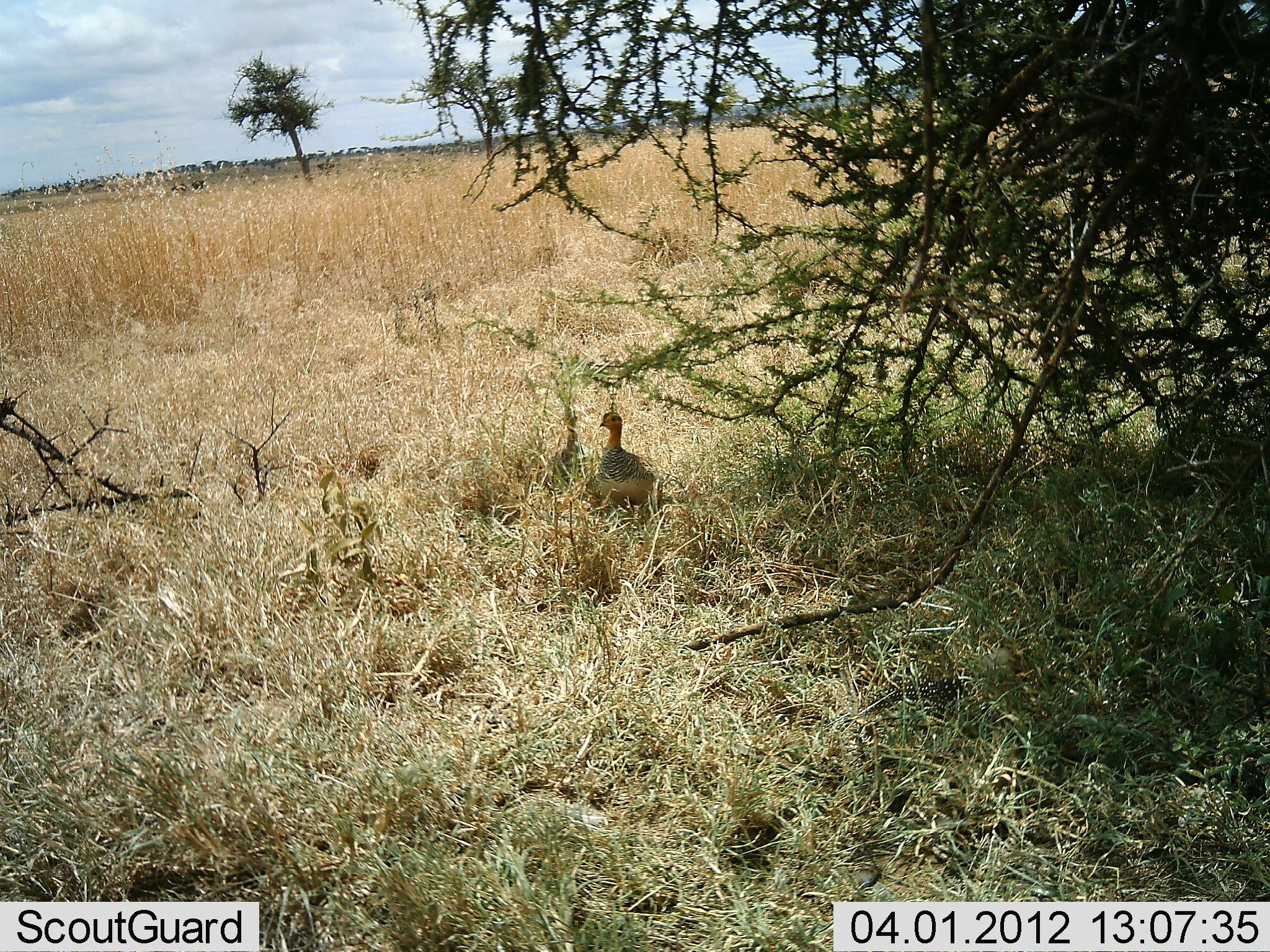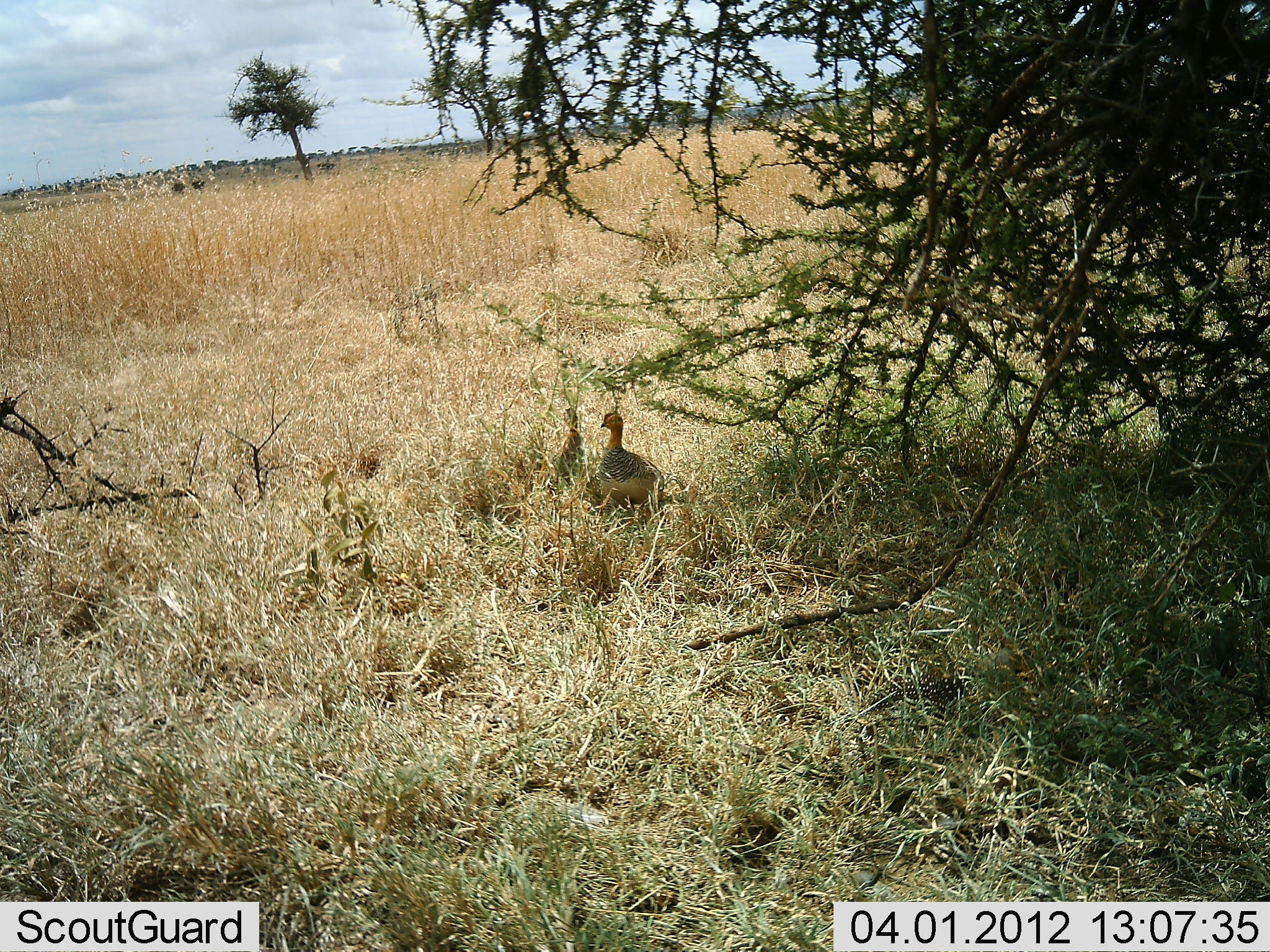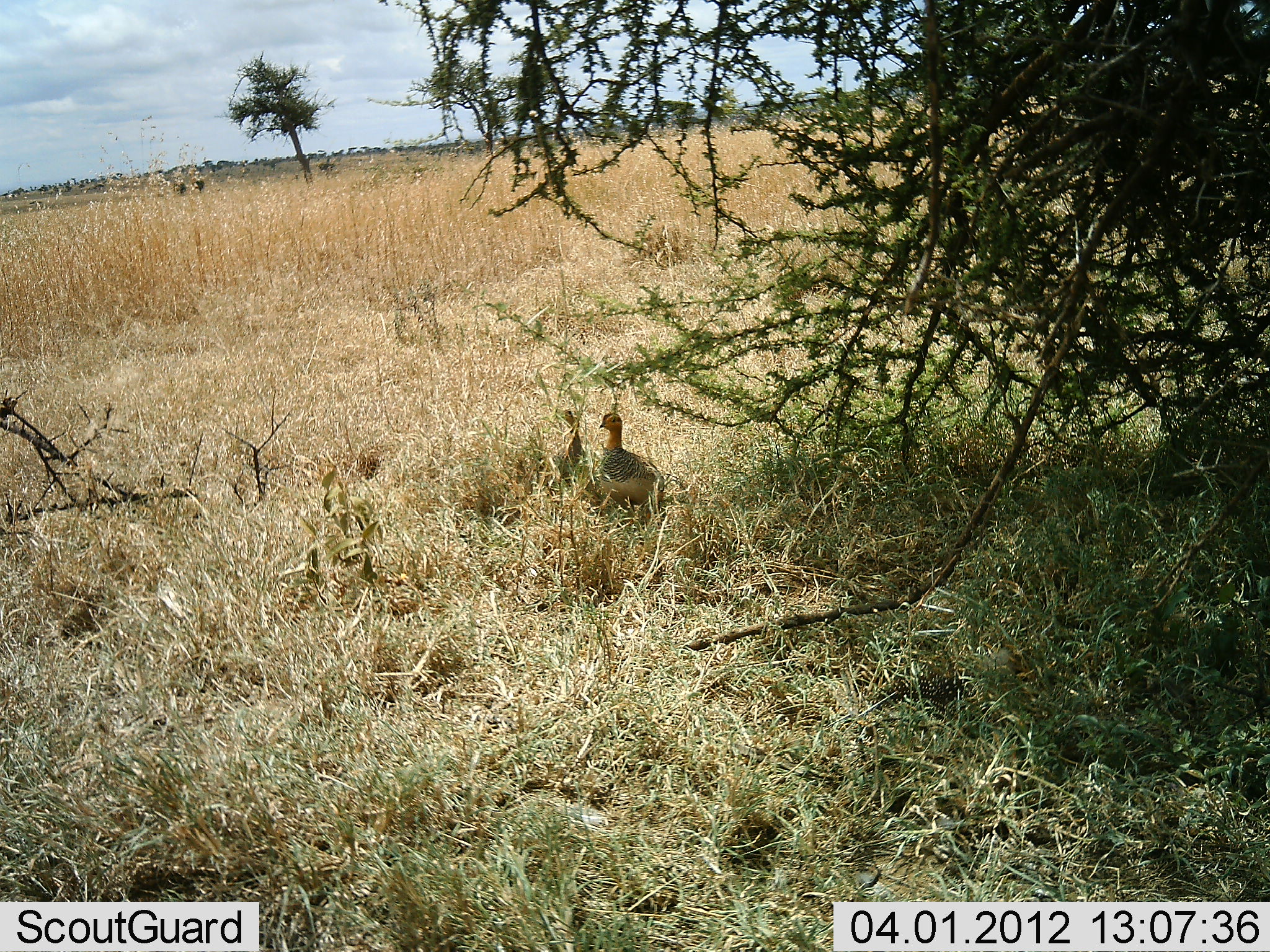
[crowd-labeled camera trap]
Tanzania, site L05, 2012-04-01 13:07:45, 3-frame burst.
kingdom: Animalia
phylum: Chordata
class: Aves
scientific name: Aves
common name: bird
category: otherbird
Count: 2.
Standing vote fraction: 94%.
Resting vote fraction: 12%.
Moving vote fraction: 0%.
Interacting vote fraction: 6%.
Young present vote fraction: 0%.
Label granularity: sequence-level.